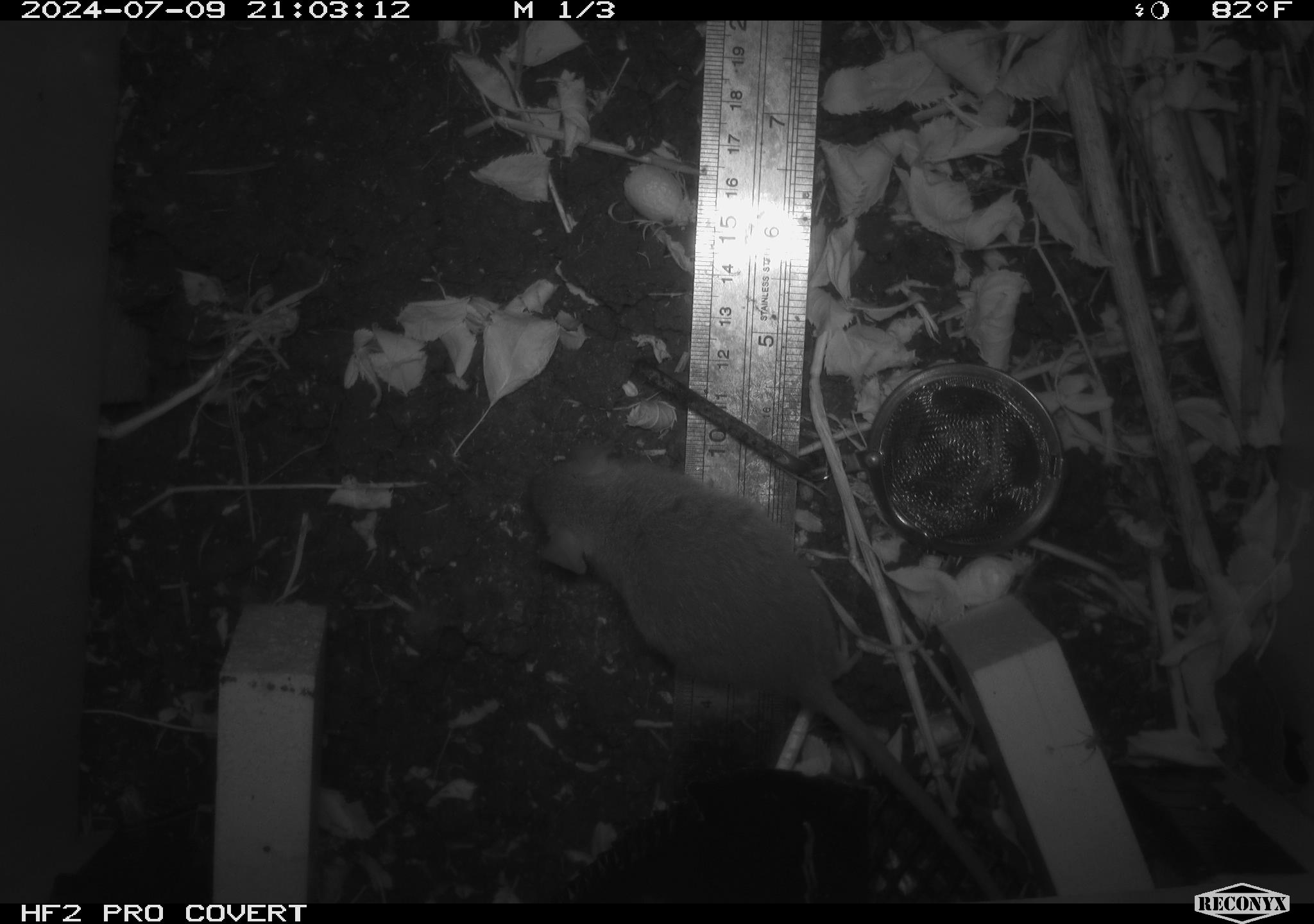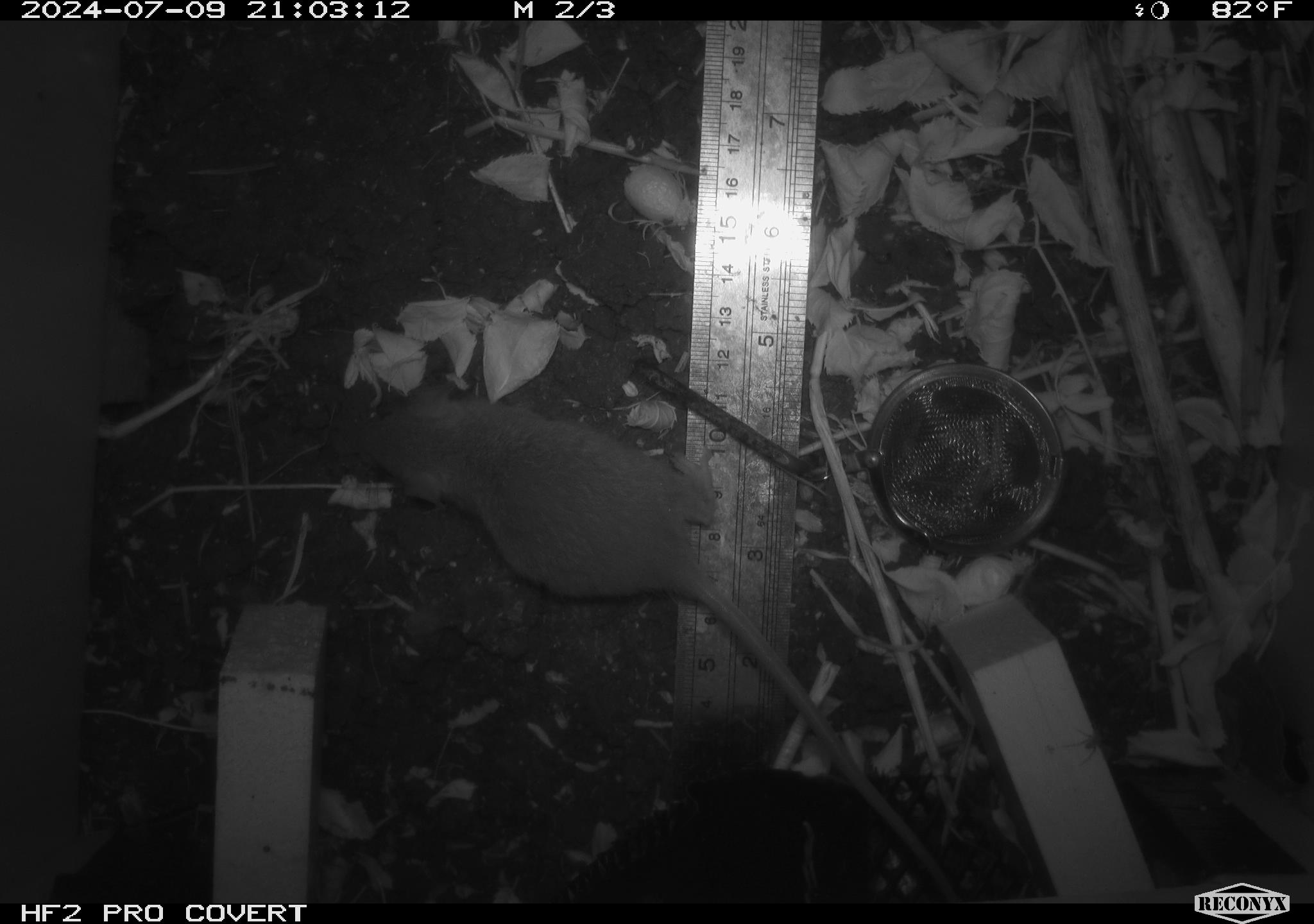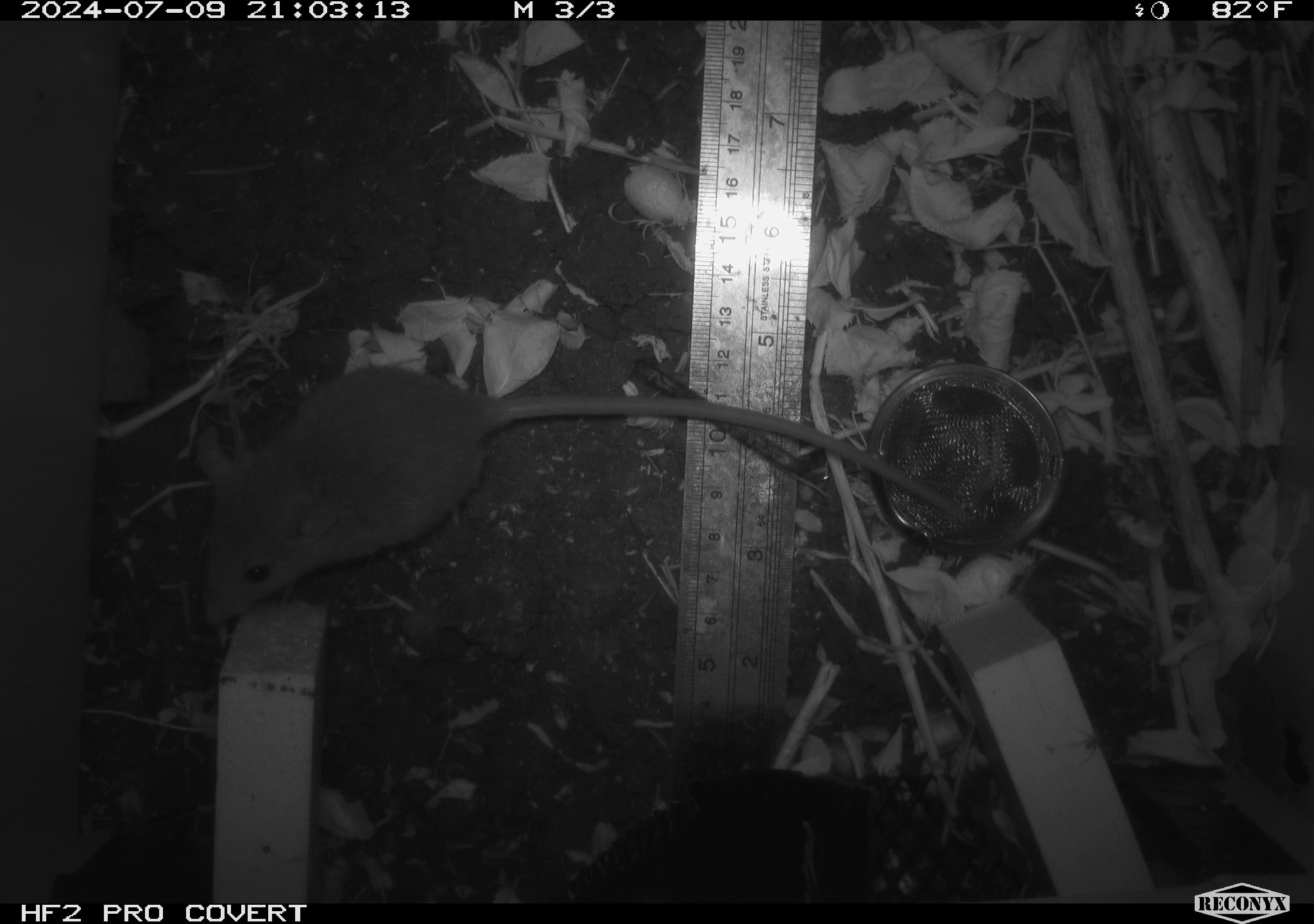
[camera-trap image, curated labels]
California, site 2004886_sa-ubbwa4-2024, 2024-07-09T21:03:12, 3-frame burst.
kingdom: Animalia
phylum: Chordata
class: Mammalia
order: Rodentia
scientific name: Rodentia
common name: woodrat or rat or mouse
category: woodrat or rat or mouse species